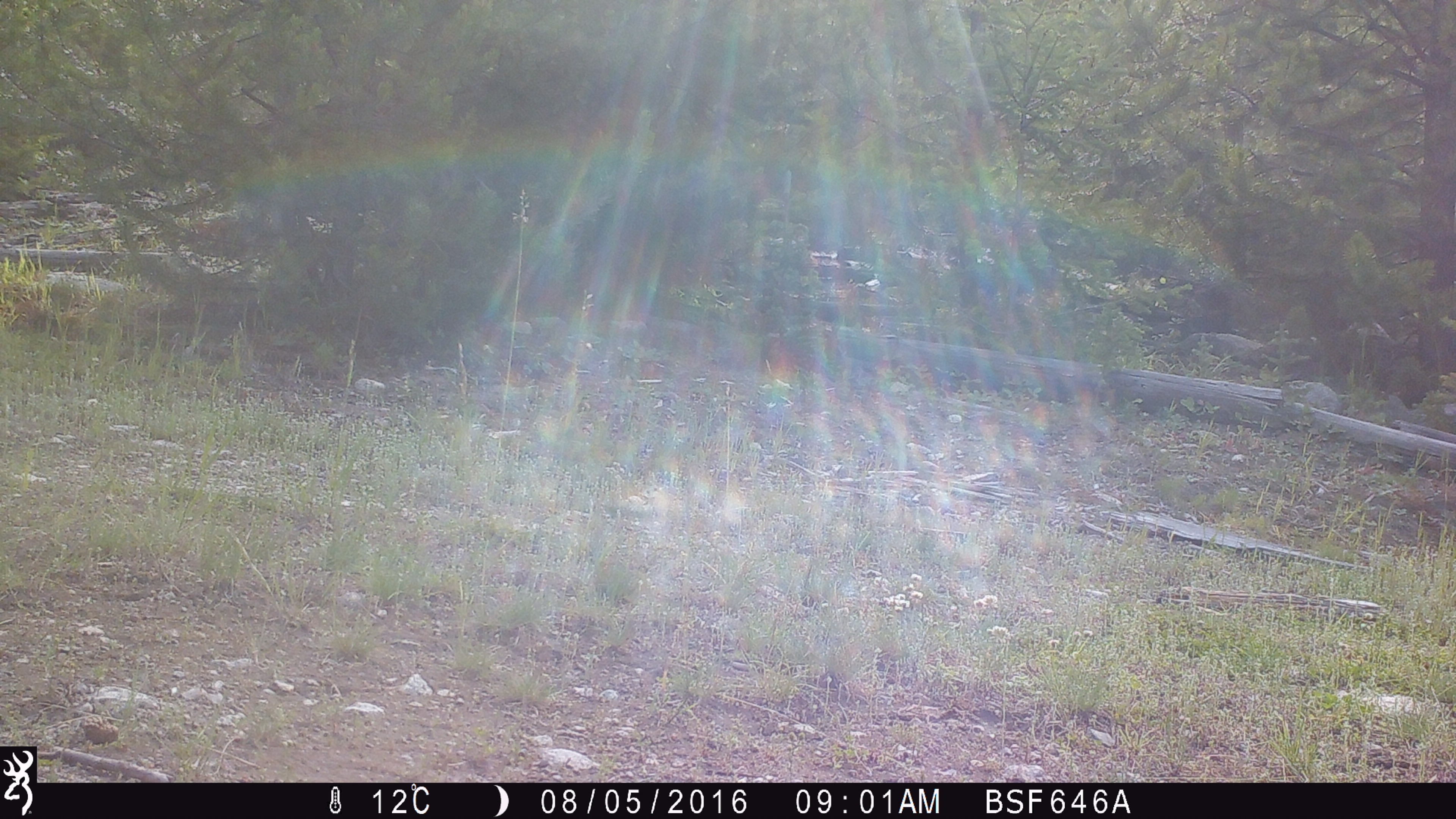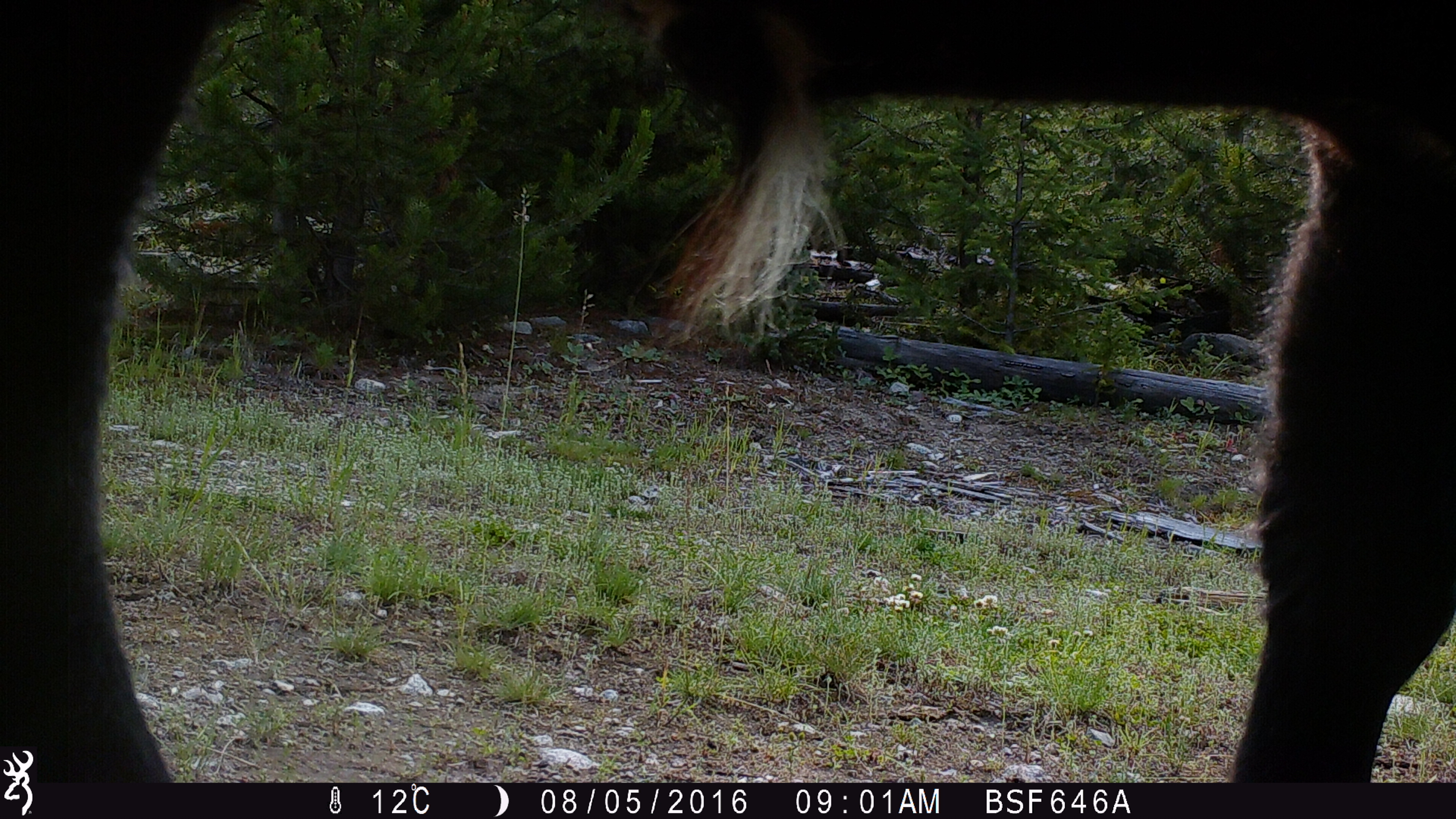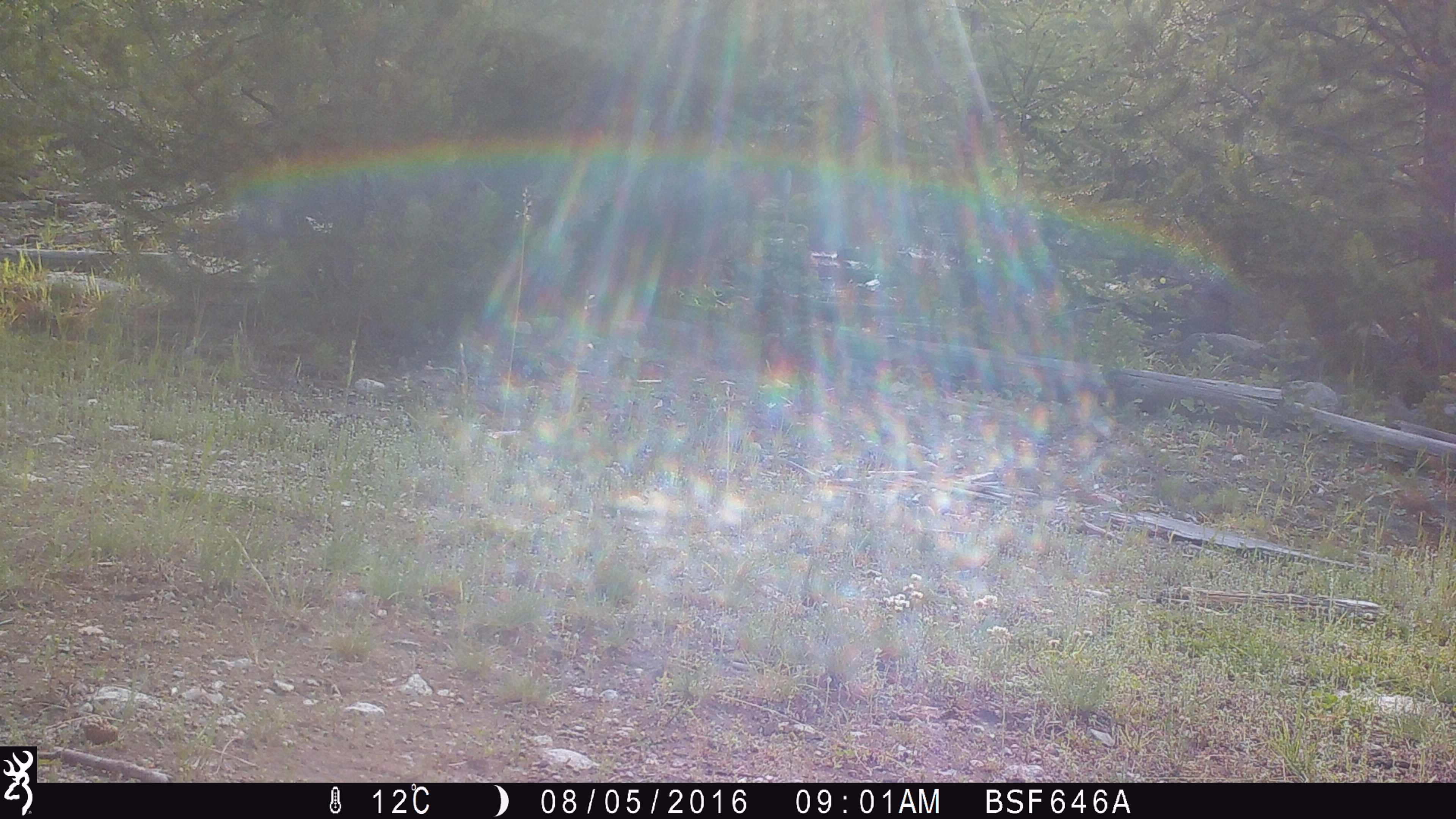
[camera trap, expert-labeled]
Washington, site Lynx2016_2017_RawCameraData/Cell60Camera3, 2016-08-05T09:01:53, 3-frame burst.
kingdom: Animalia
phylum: Chordata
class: Mammalia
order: Artiodactyla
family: Bovidae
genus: Bos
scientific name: Bos taurus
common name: domestic cattle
Domestic cattle (Bos taurus). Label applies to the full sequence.